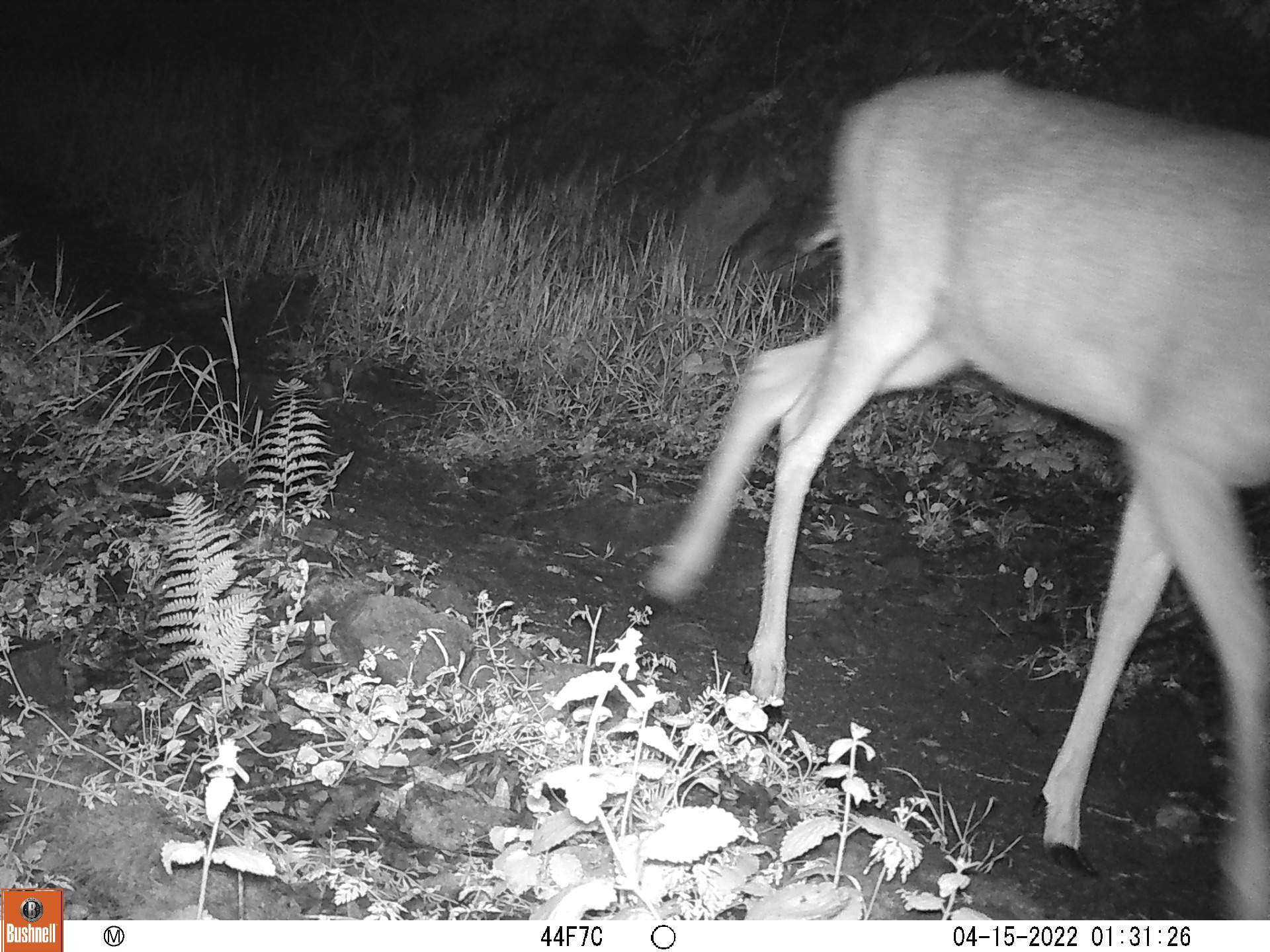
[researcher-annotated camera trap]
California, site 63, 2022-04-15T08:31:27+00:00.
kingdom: Animalia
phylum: Chordata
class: Mammalia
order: Artiodactyla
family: Cervidae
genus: Odocoileus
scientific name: Odocoileus hemionus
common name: mule deer